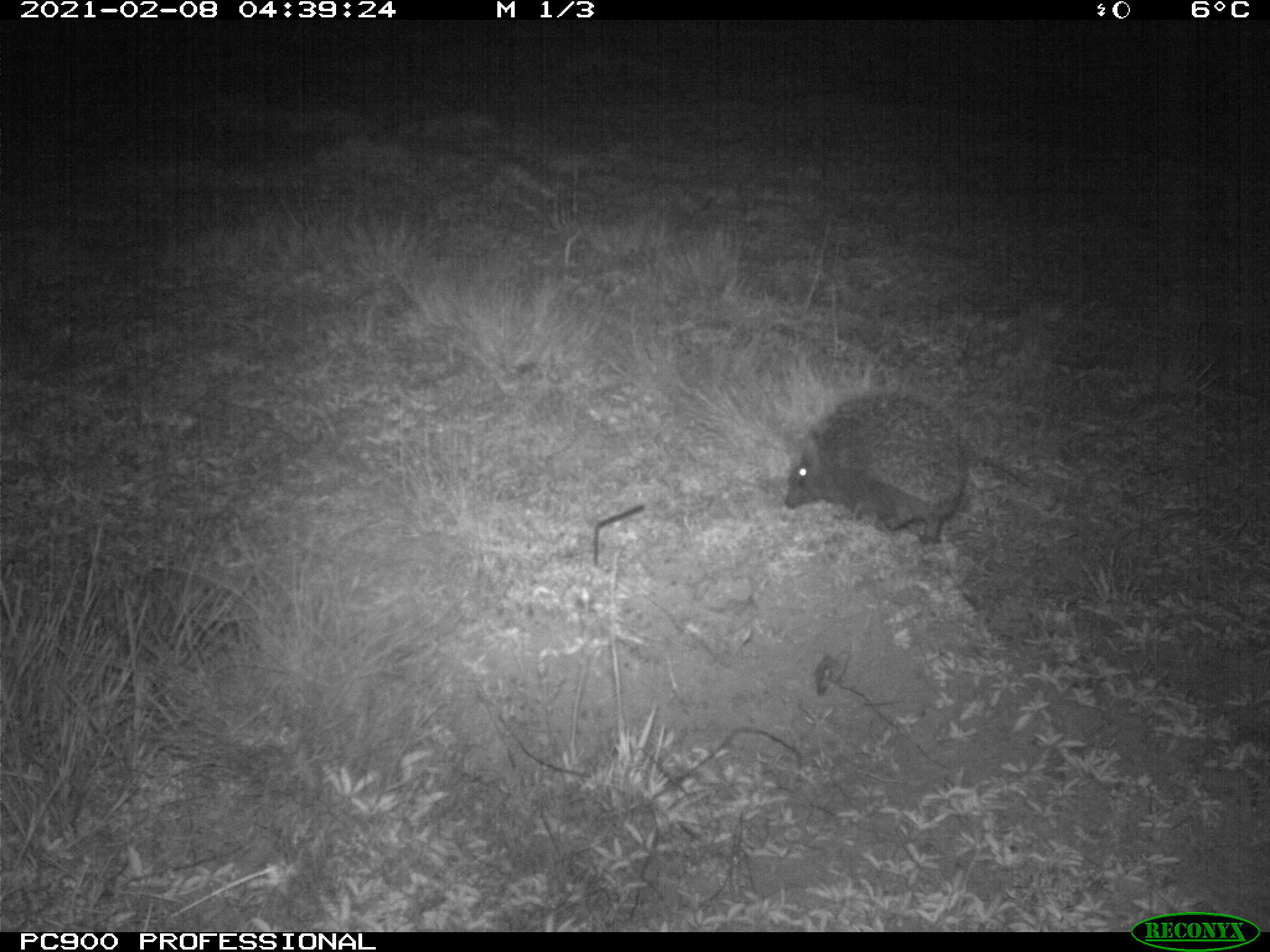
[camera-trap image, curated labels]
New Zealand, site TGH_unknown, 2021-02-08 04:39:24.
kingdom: Animalia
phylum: Chordata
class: Mammalia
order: Eulipotyphla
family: Erinaceidae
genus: Erinaceus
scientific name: Erinaceus europaeus europaeus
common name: european hedgehog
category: hedgehog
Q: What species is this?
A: Hedgehog (european hedgehog) (Erinaceus europaeus europaeus).